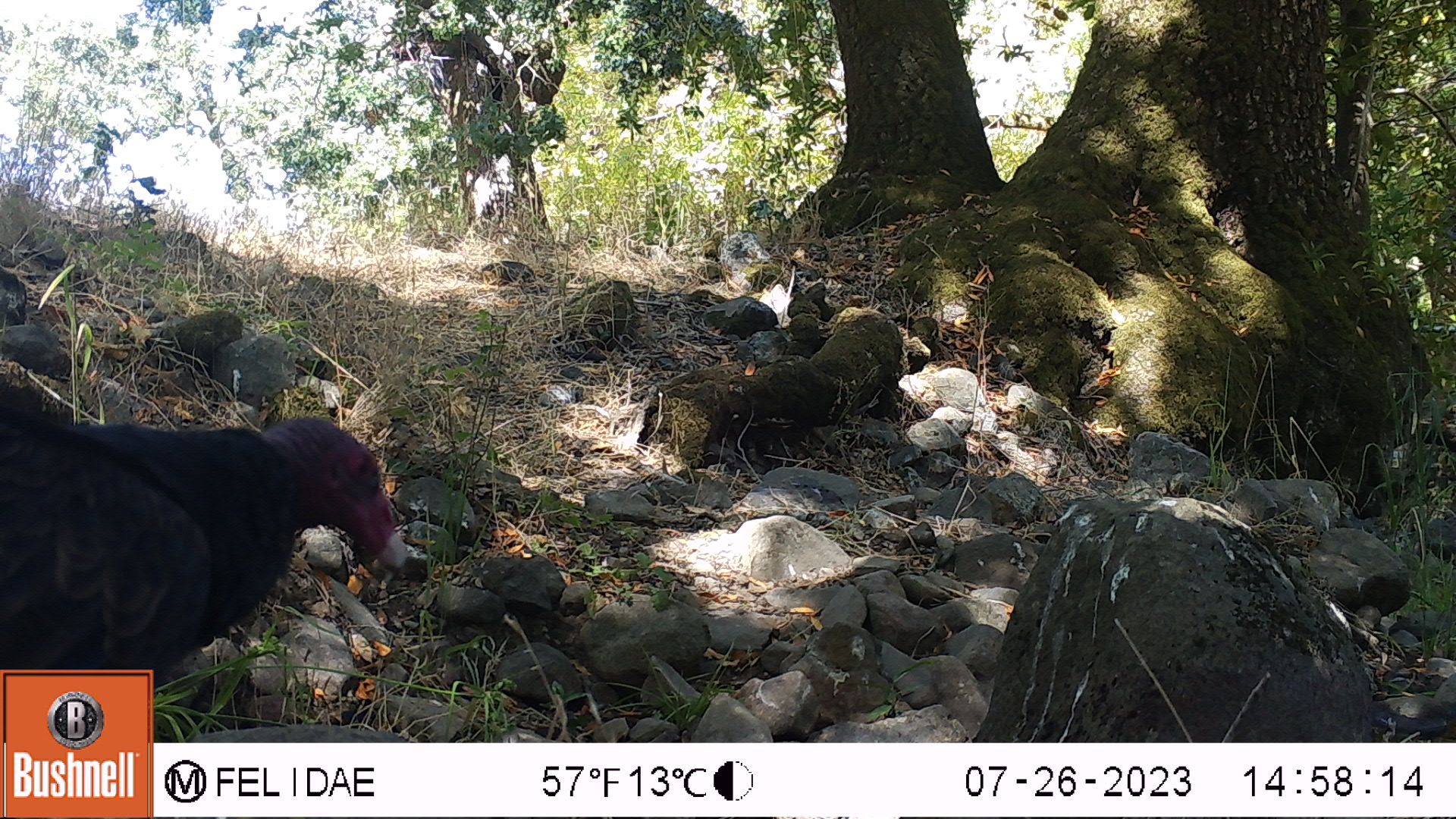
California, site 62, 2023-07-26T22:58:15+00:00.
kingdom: Animalia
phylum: Chordata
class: Aves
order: Cathartiformes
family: Cathartidae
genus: Cathartes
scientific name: Cathartes aura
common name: turkey vulture